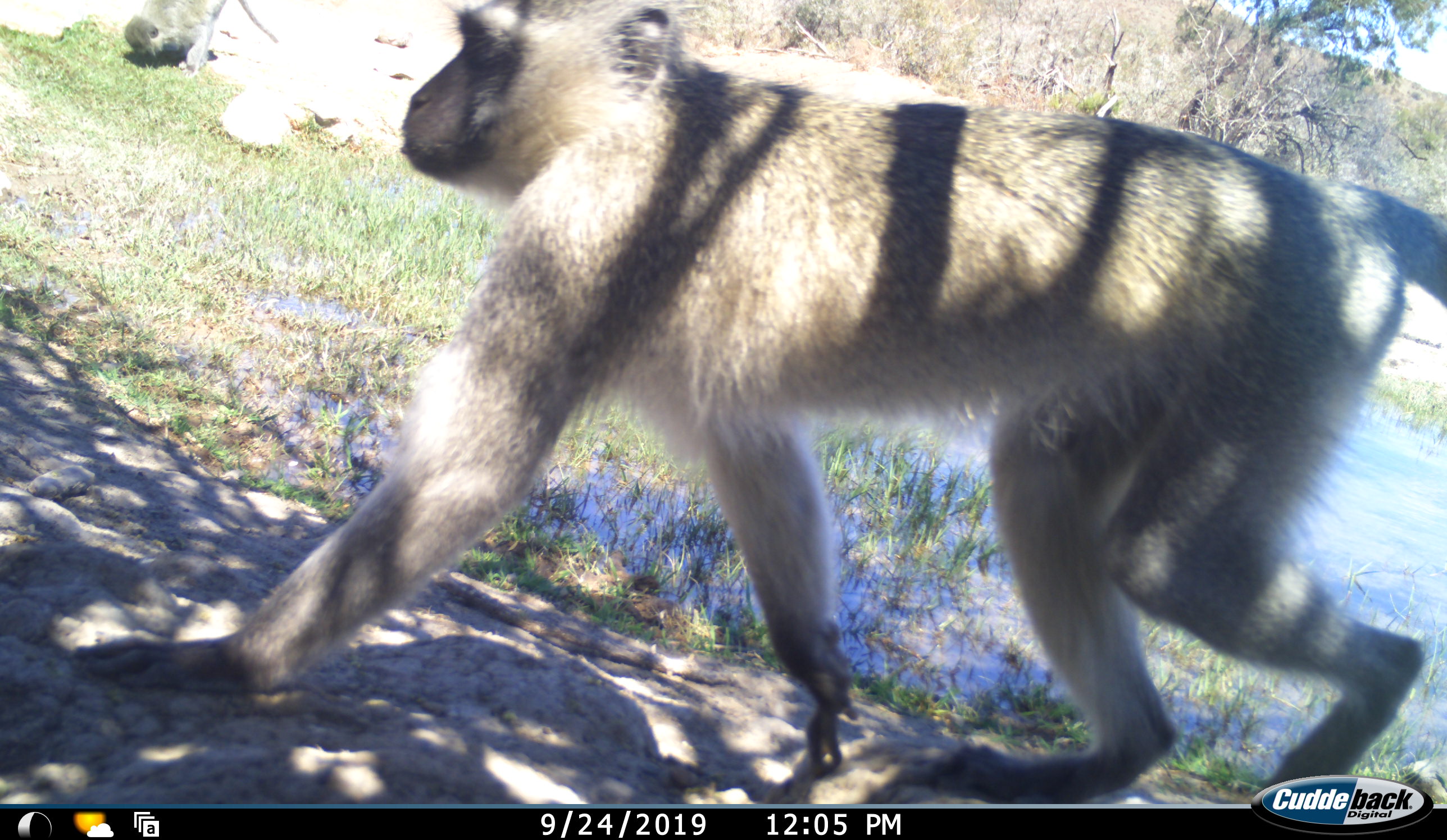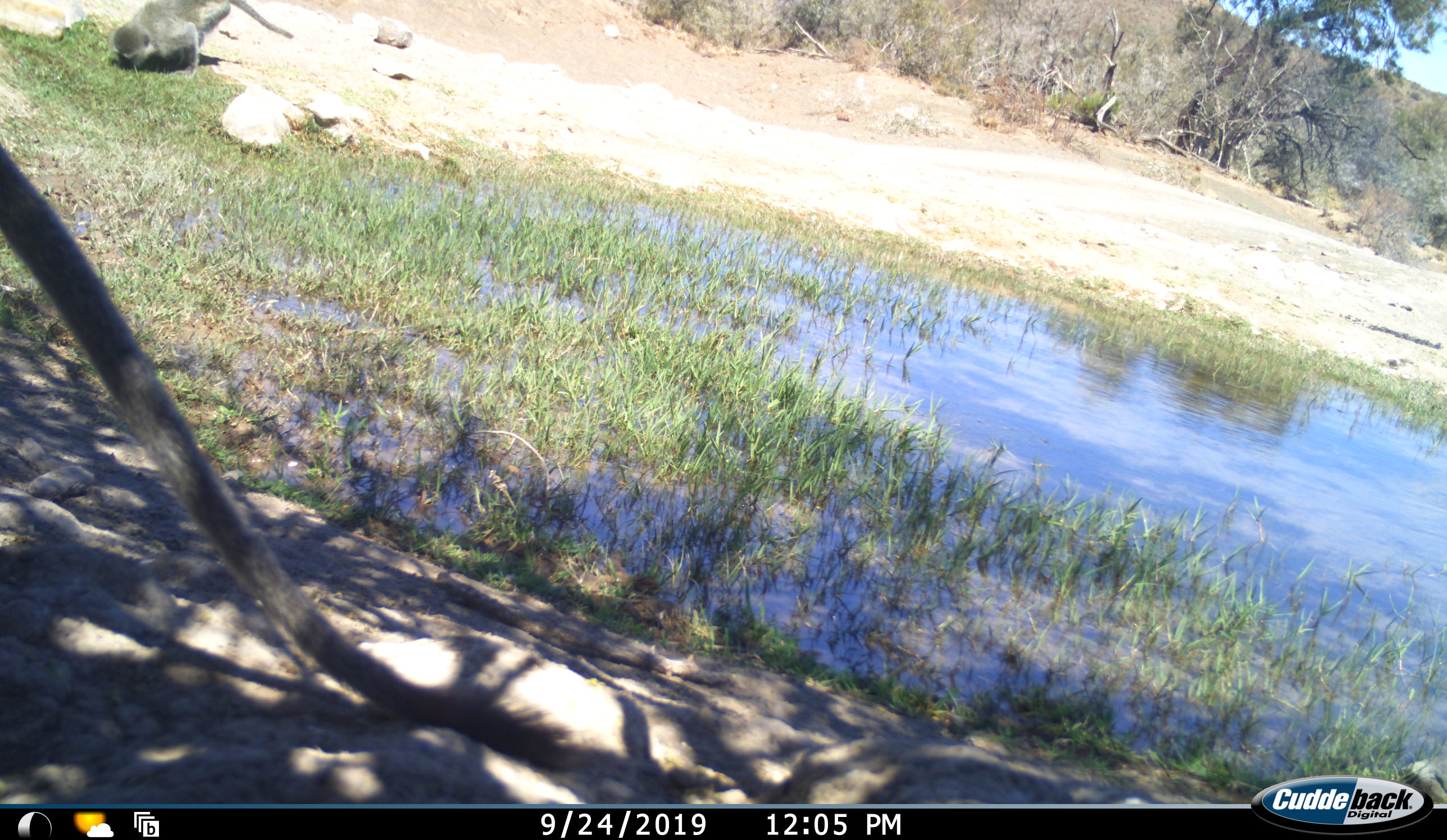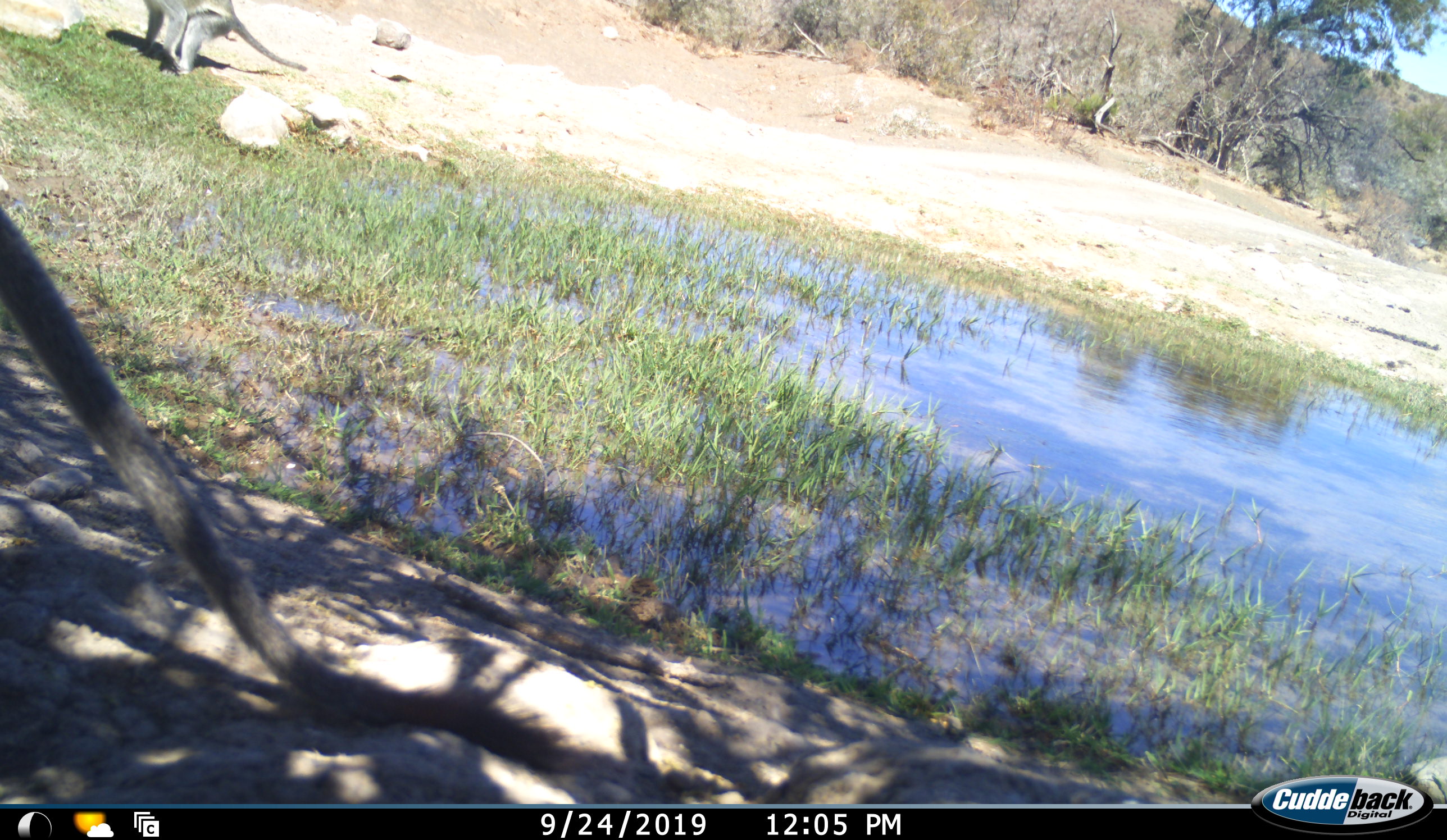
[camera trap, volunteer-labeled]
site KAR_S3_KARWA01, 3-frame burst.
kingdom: Animalia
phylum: Chordata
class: Mammalia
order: Primates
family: Cercopithecidae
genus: Chlorocebus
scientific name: Chlorocebus pygerythrus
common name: vervet monkey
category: monkeyvervet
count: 2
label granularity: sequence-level